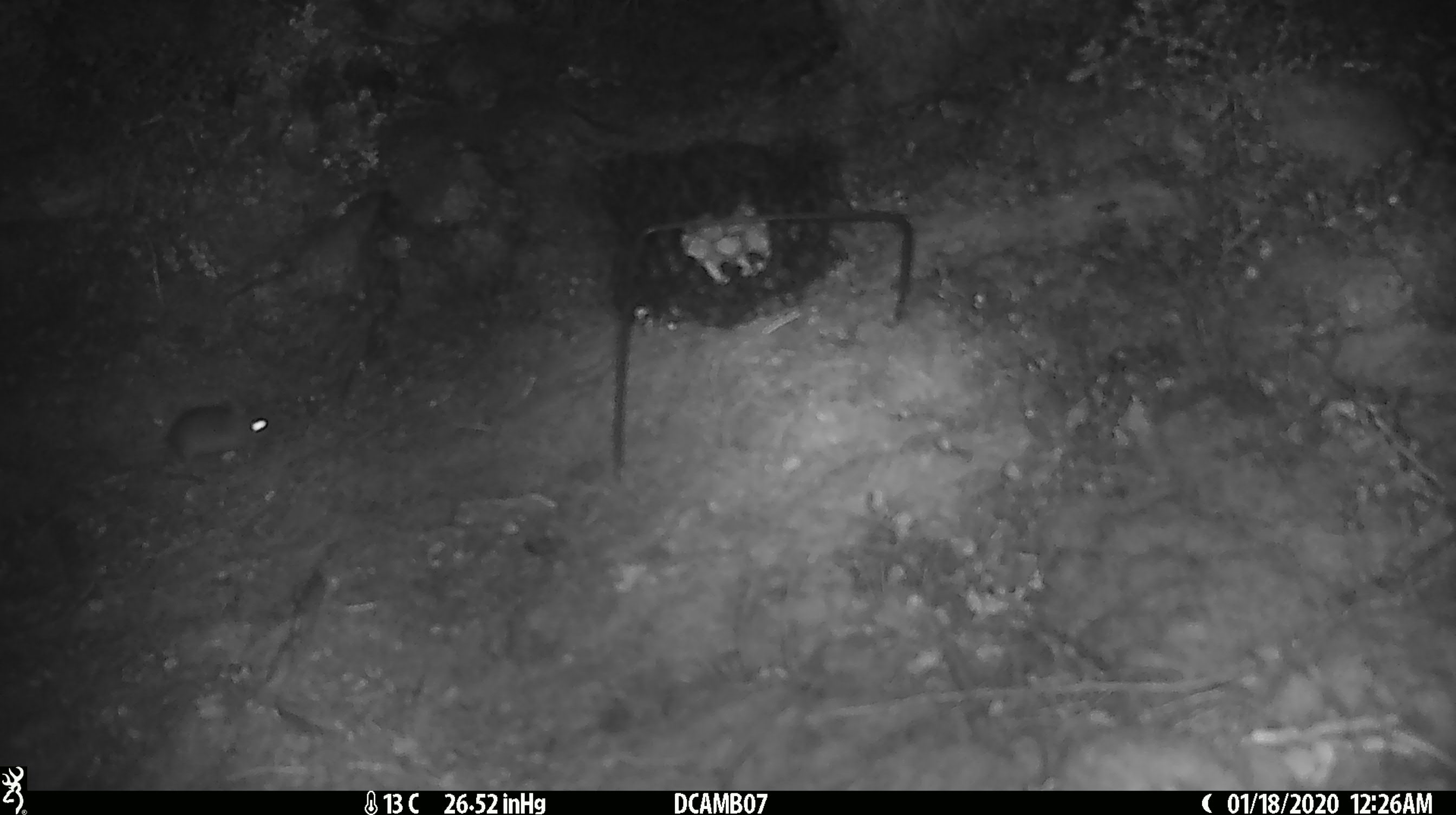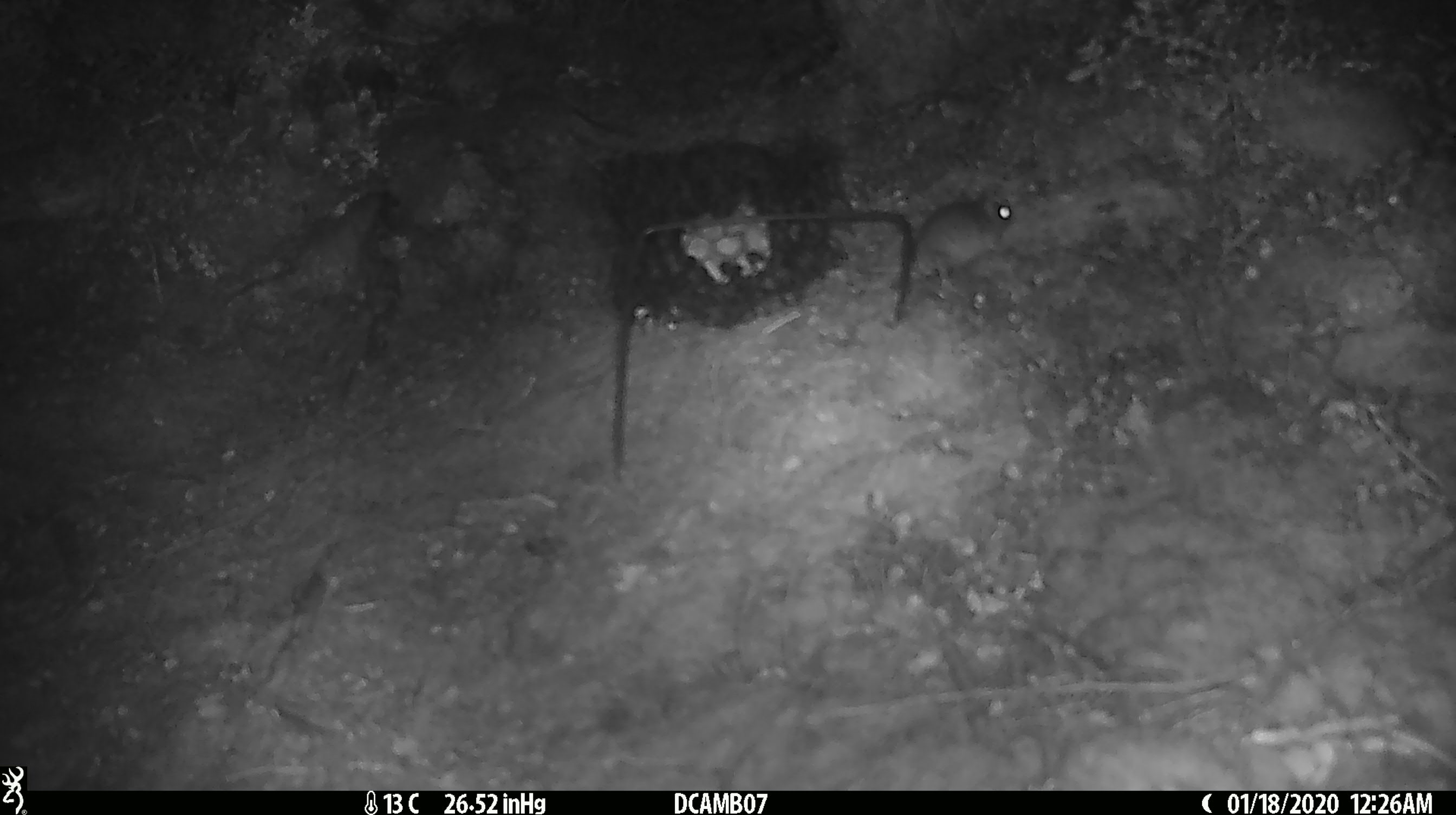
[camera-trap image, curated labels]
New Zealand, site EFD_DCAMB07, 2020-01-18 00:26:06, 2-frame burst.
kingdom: Animalia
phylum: Chordata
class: Mammalia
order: Rodentia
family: Muridae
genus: Mus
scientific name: Mus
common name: mouse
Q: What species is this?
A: Mouse (Mus).